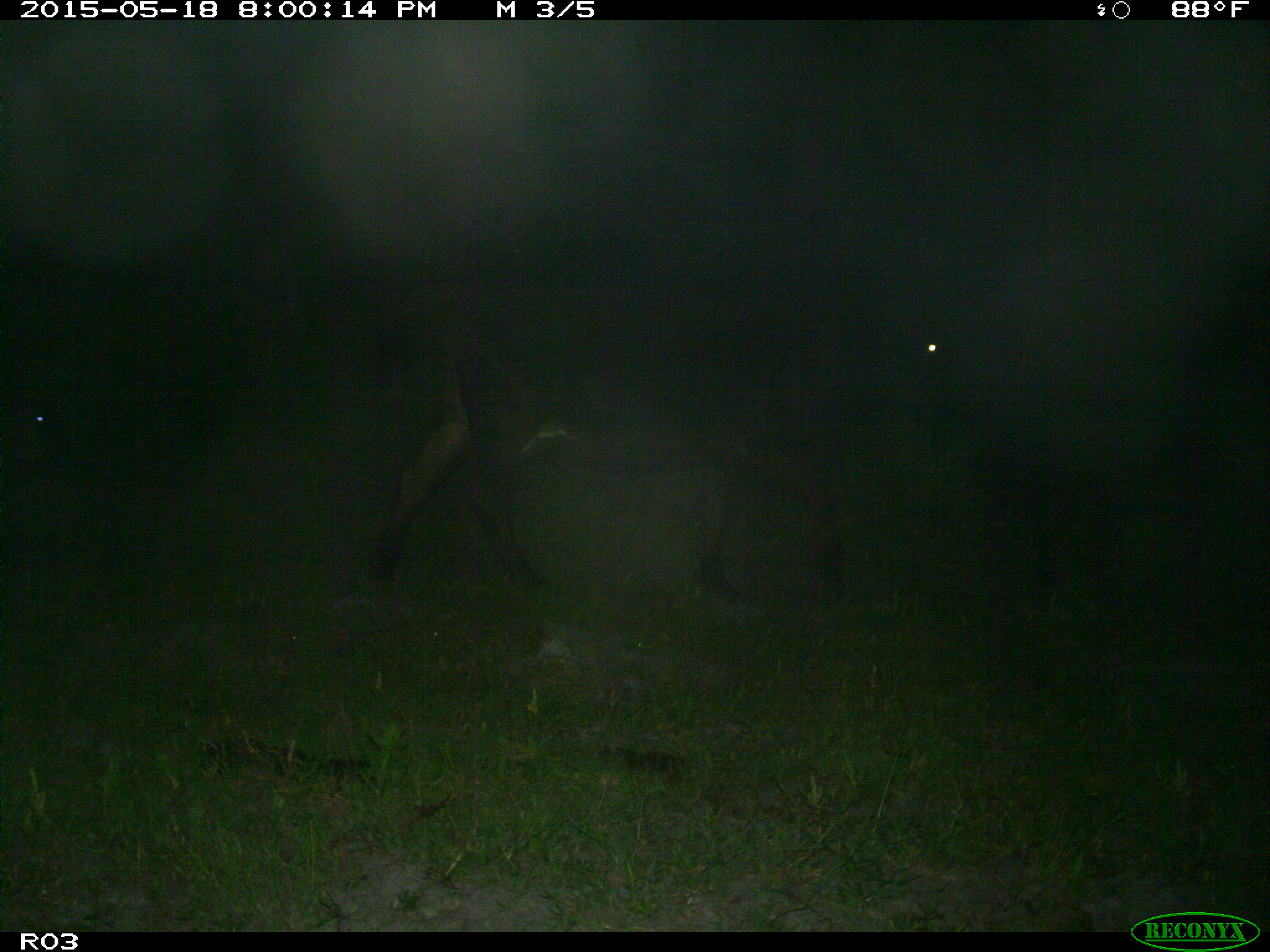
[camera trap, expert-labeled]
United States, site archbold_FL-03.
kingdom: Animalia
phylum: Chordata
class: Mammalia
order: Artiodactyla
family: Bovidae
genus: Bos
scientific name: Bos taurus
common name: domestic cow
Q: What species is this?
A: Bos taurus (domestic cow).